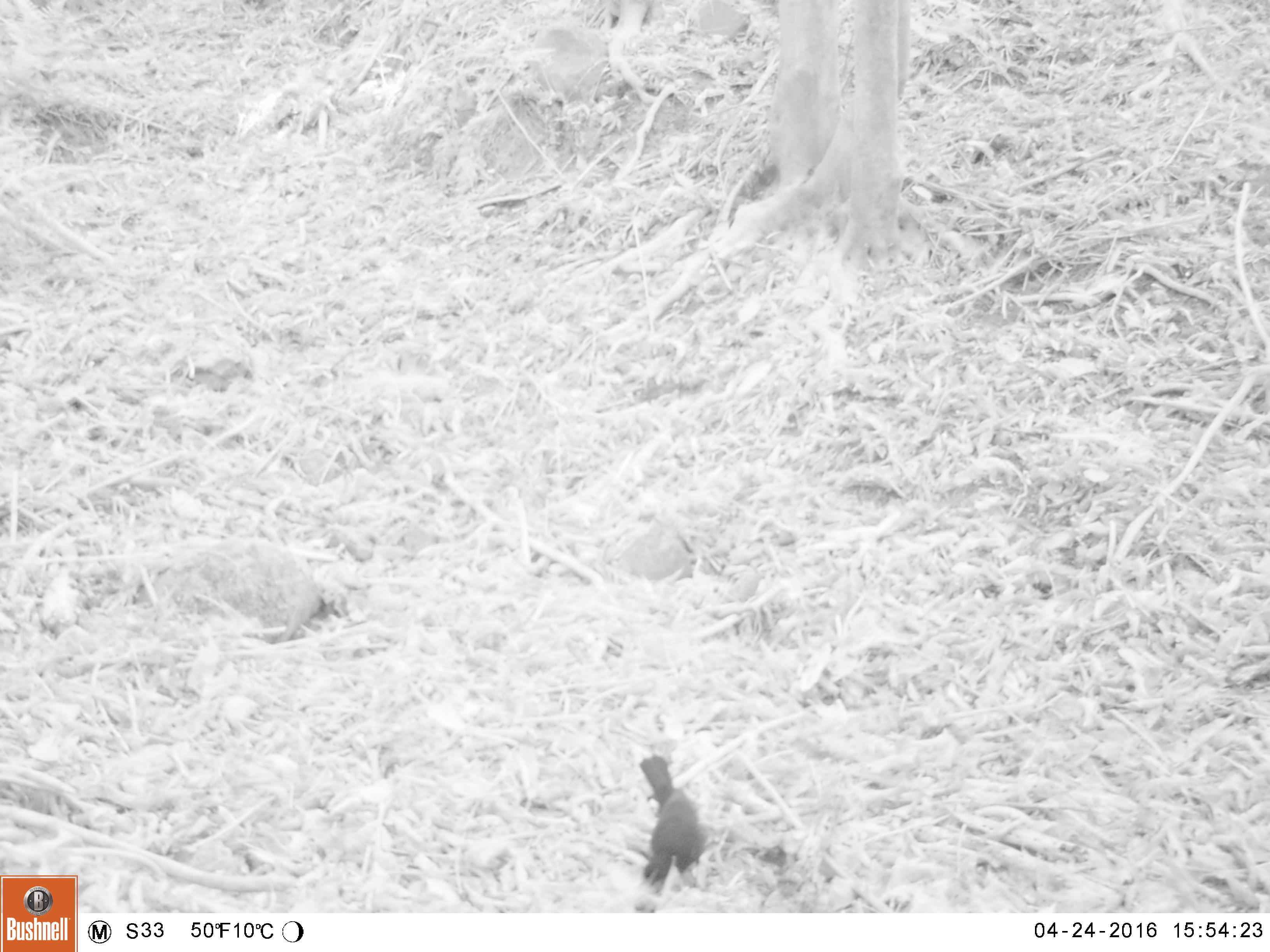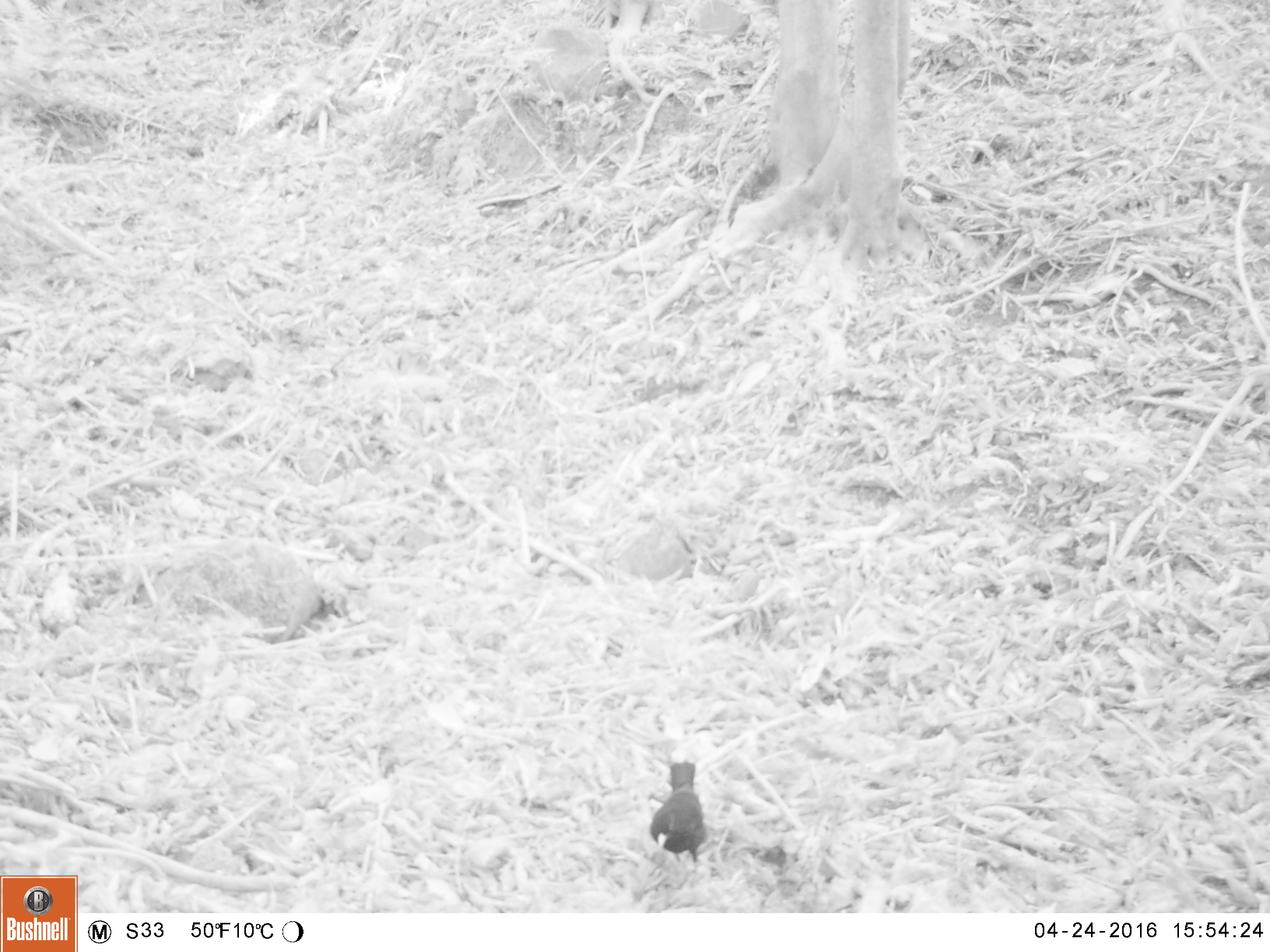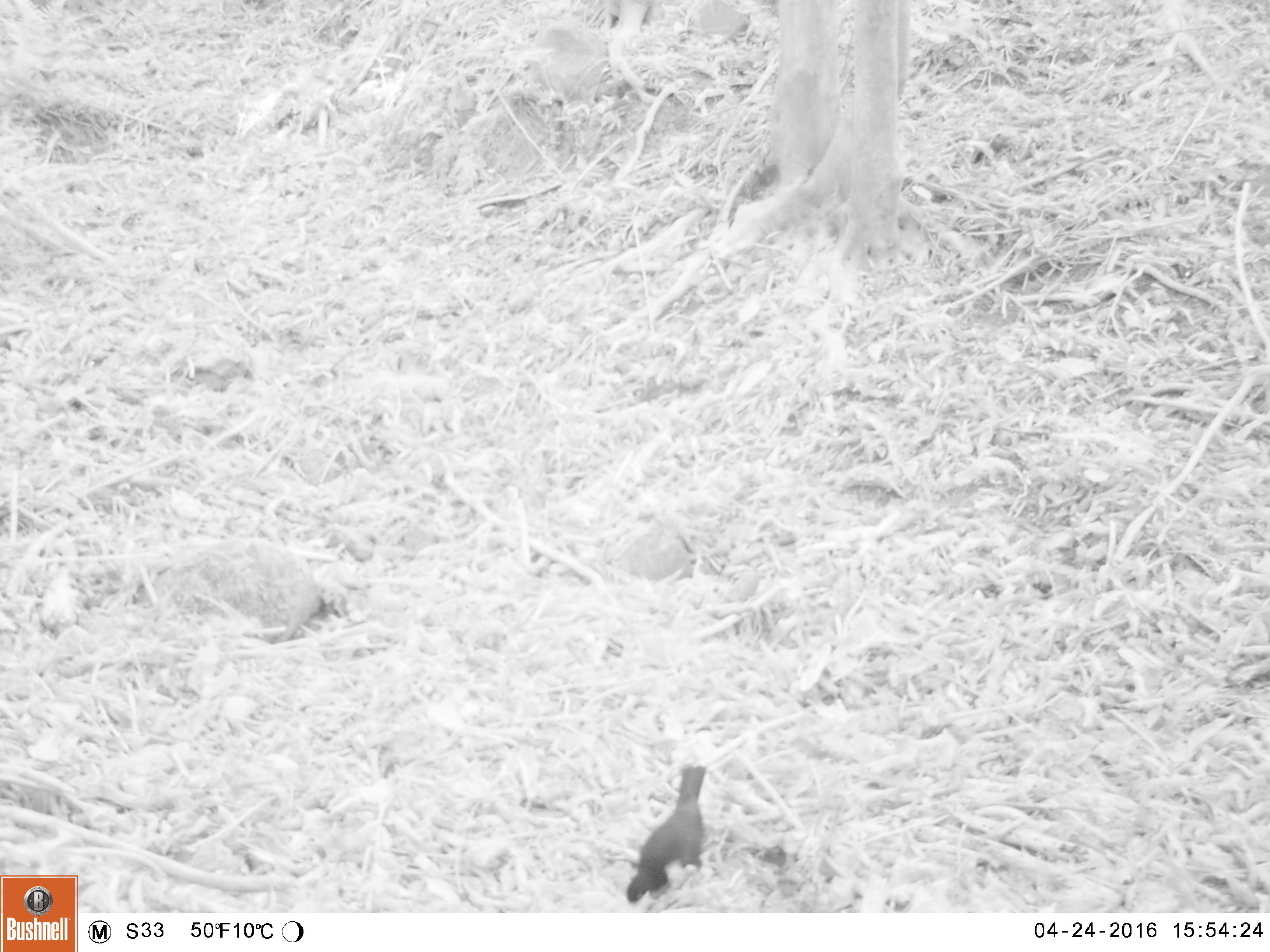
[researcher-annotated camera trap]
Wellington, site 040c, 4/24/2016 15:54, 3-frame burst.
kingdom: Animalia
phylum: Chordata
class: Aves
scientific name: Aves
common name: bird